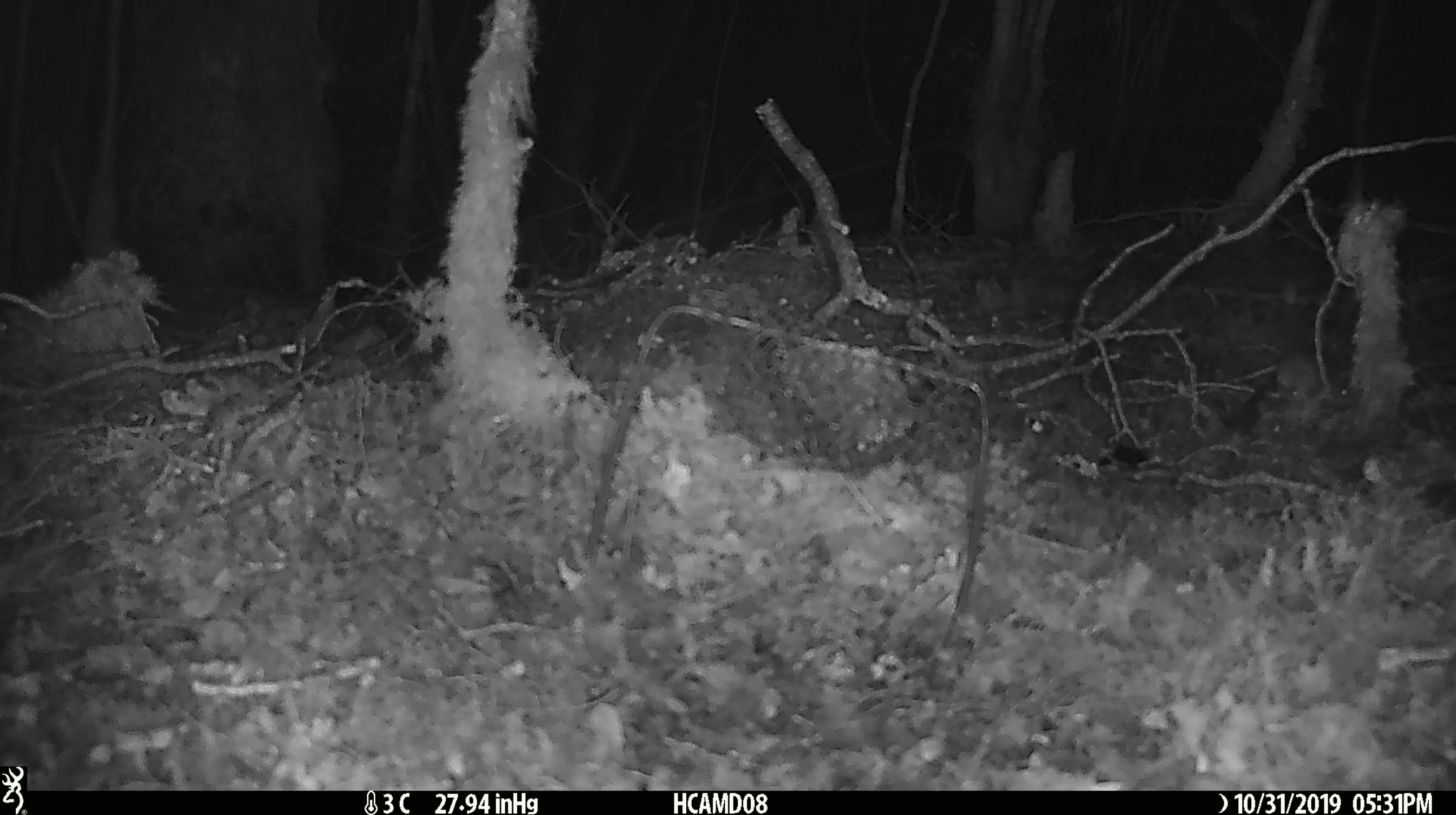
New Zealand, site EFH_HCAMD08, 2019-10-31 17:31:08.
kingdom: Animalia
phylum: Chordata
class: Mammalia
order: Rodentia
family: Muridae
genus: Mus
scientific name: Mus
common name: mouse